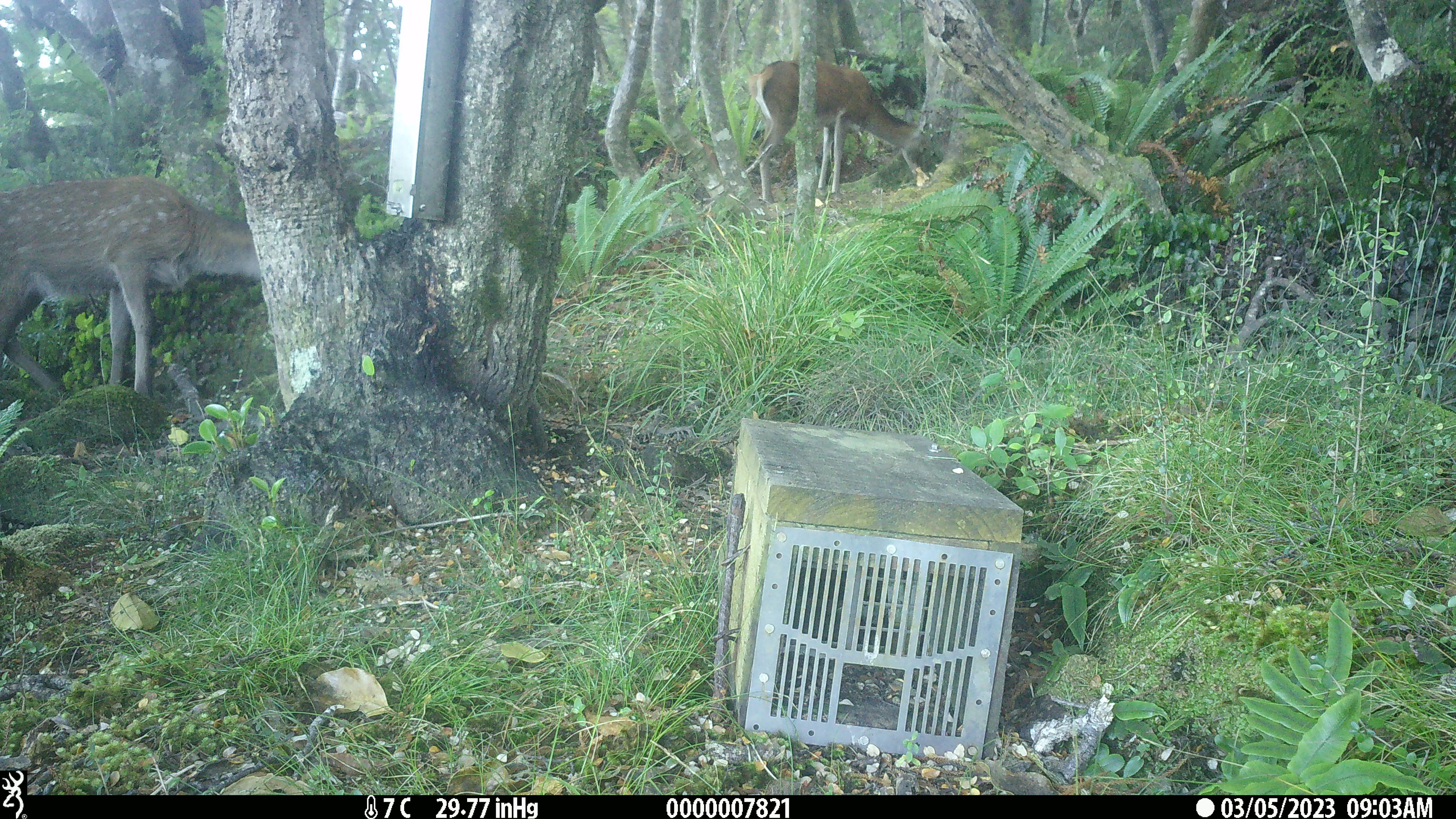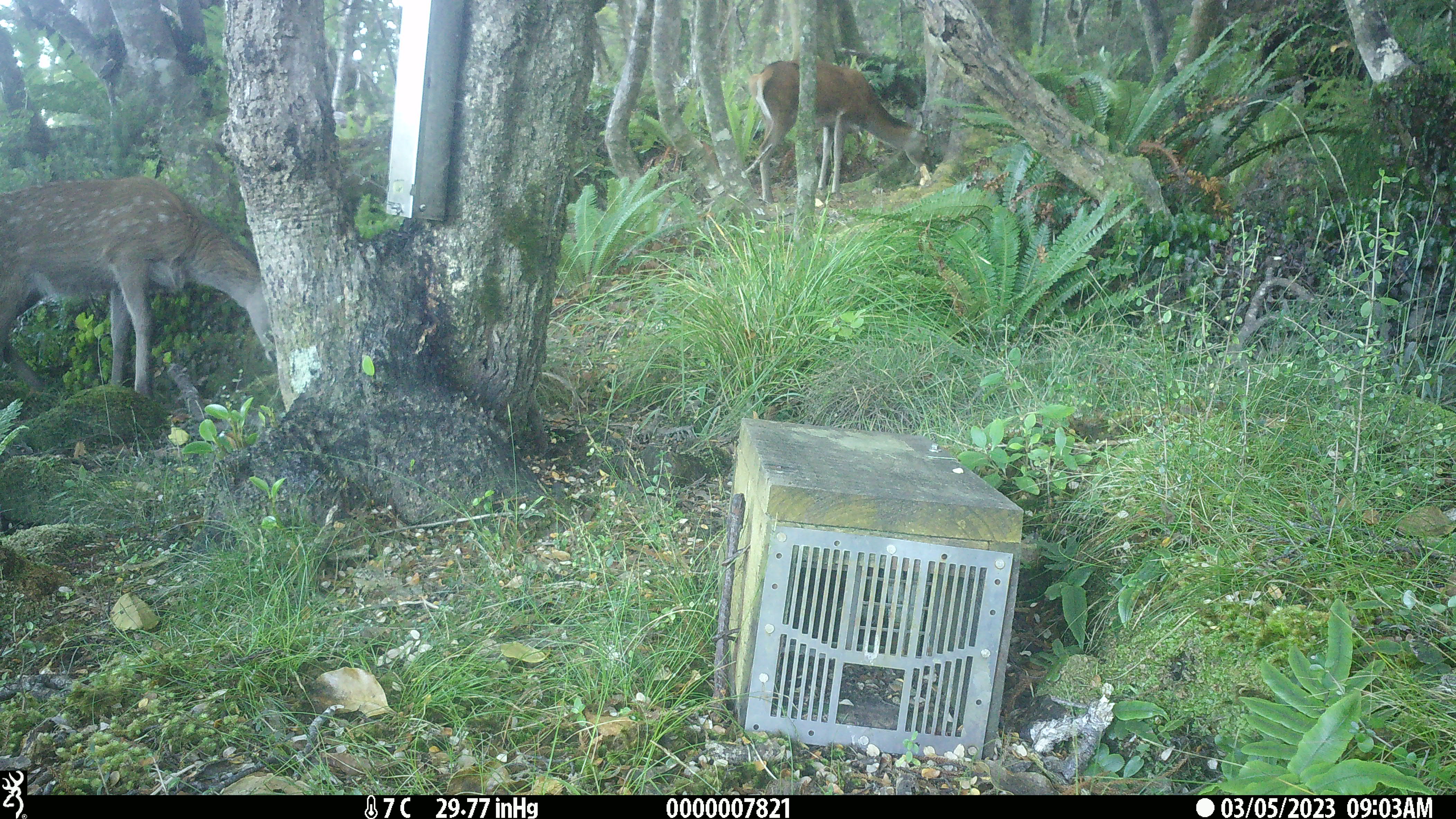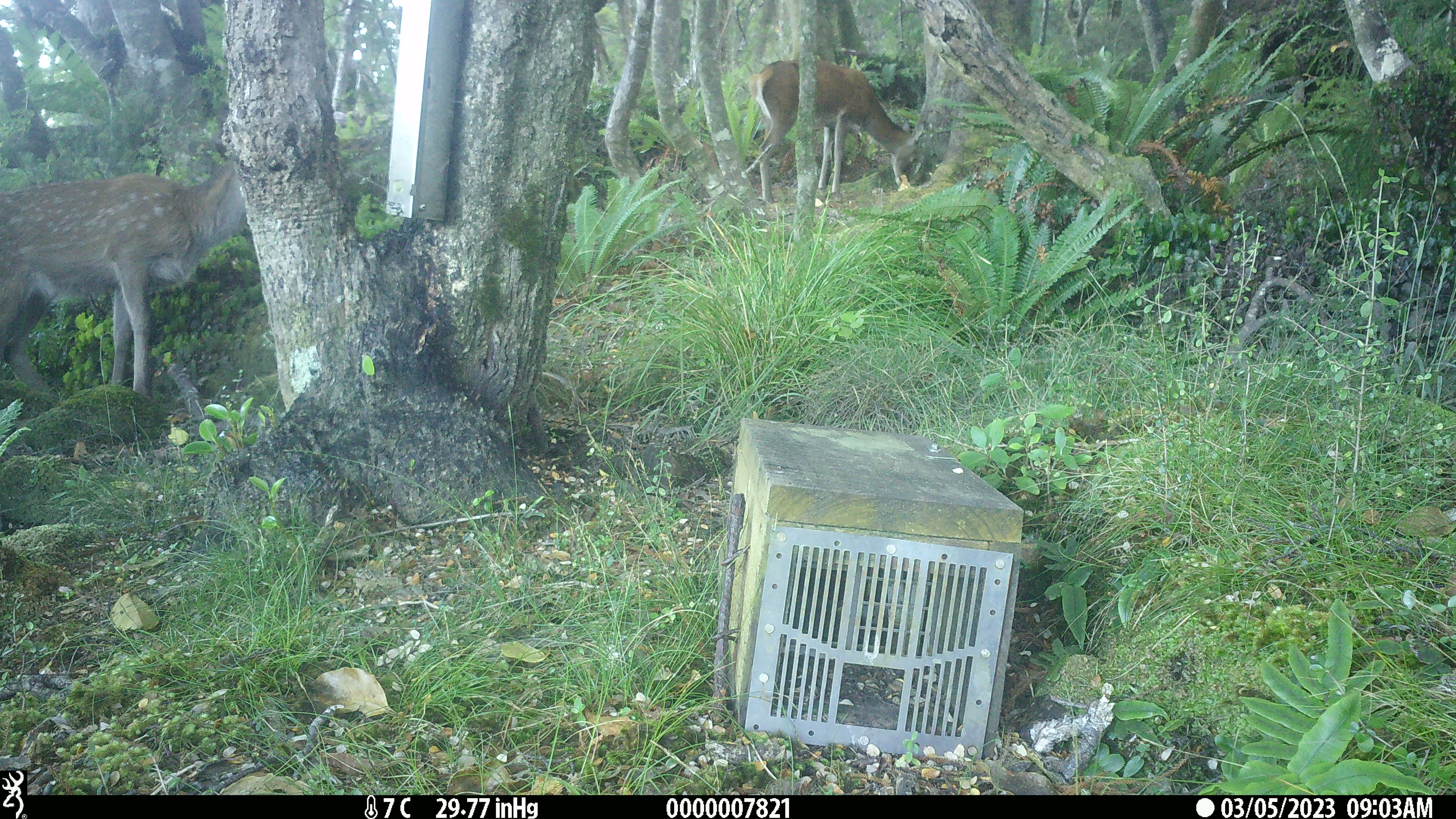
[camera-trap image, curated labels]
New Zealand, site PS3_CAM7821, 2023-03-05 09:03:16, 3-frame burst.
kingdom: Animalia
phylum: Chordata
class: Mammalia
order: Artiodactyla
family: Cervidae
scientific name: Cervidae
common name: deer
Deer (Cervidae).